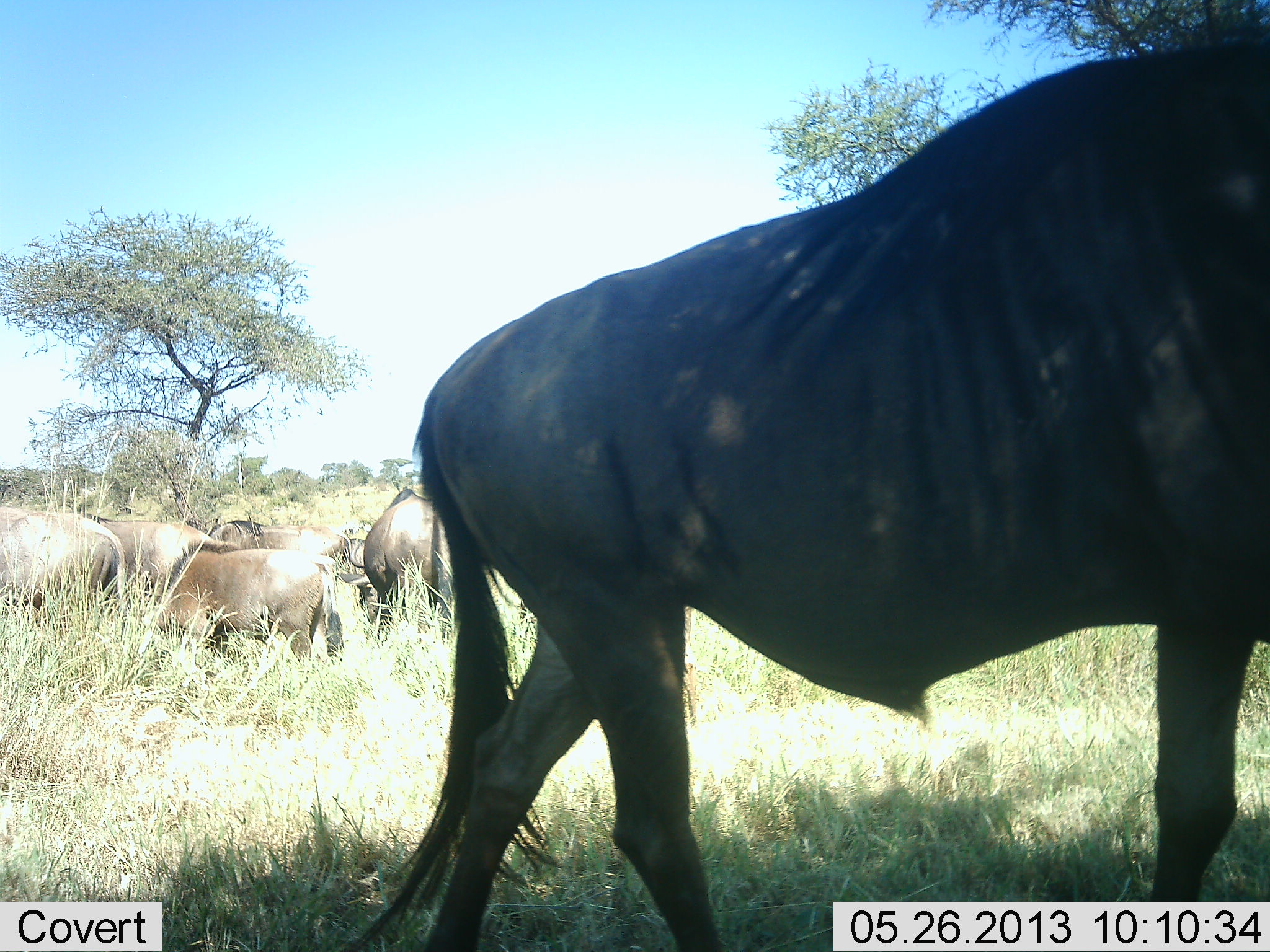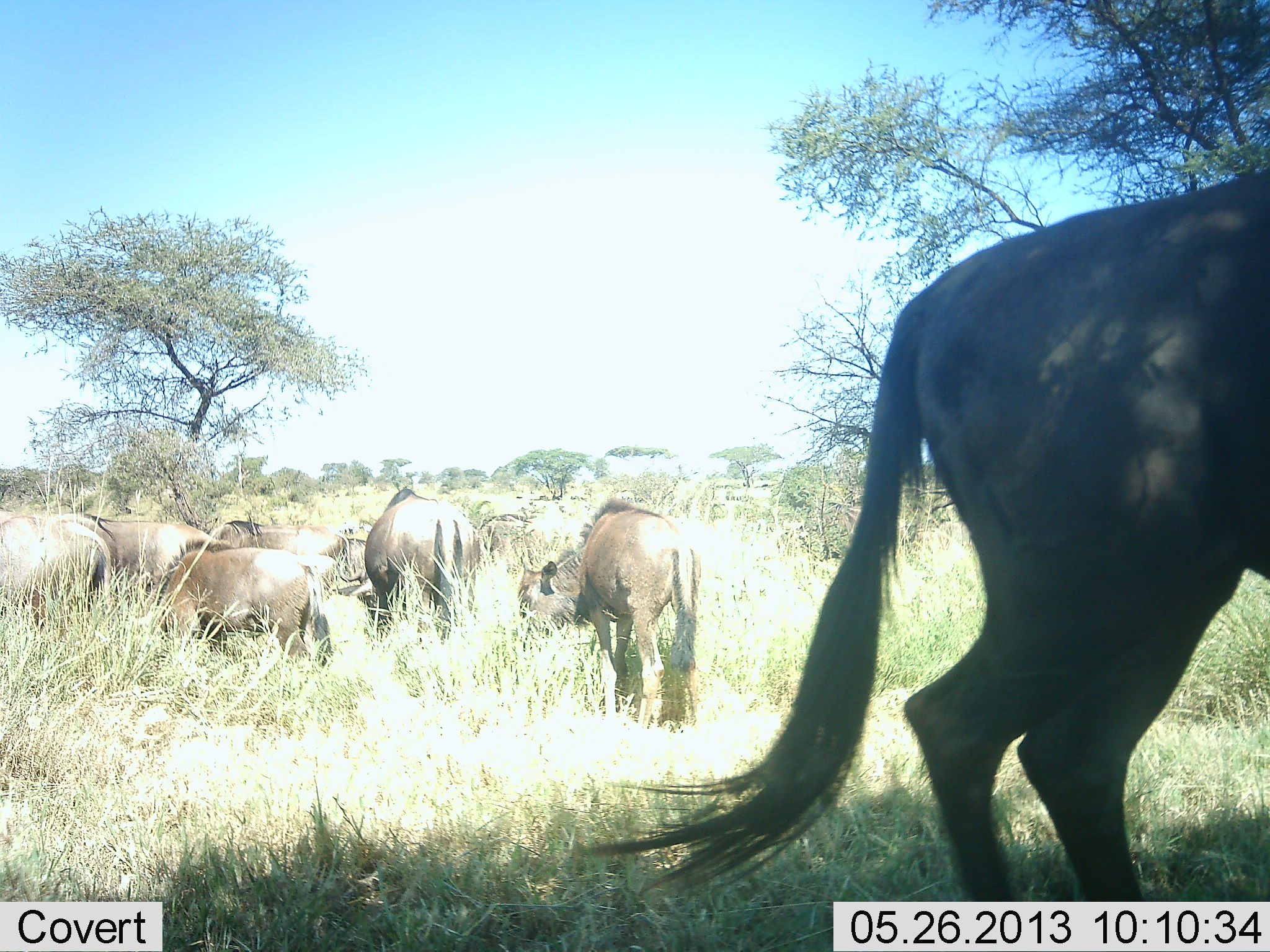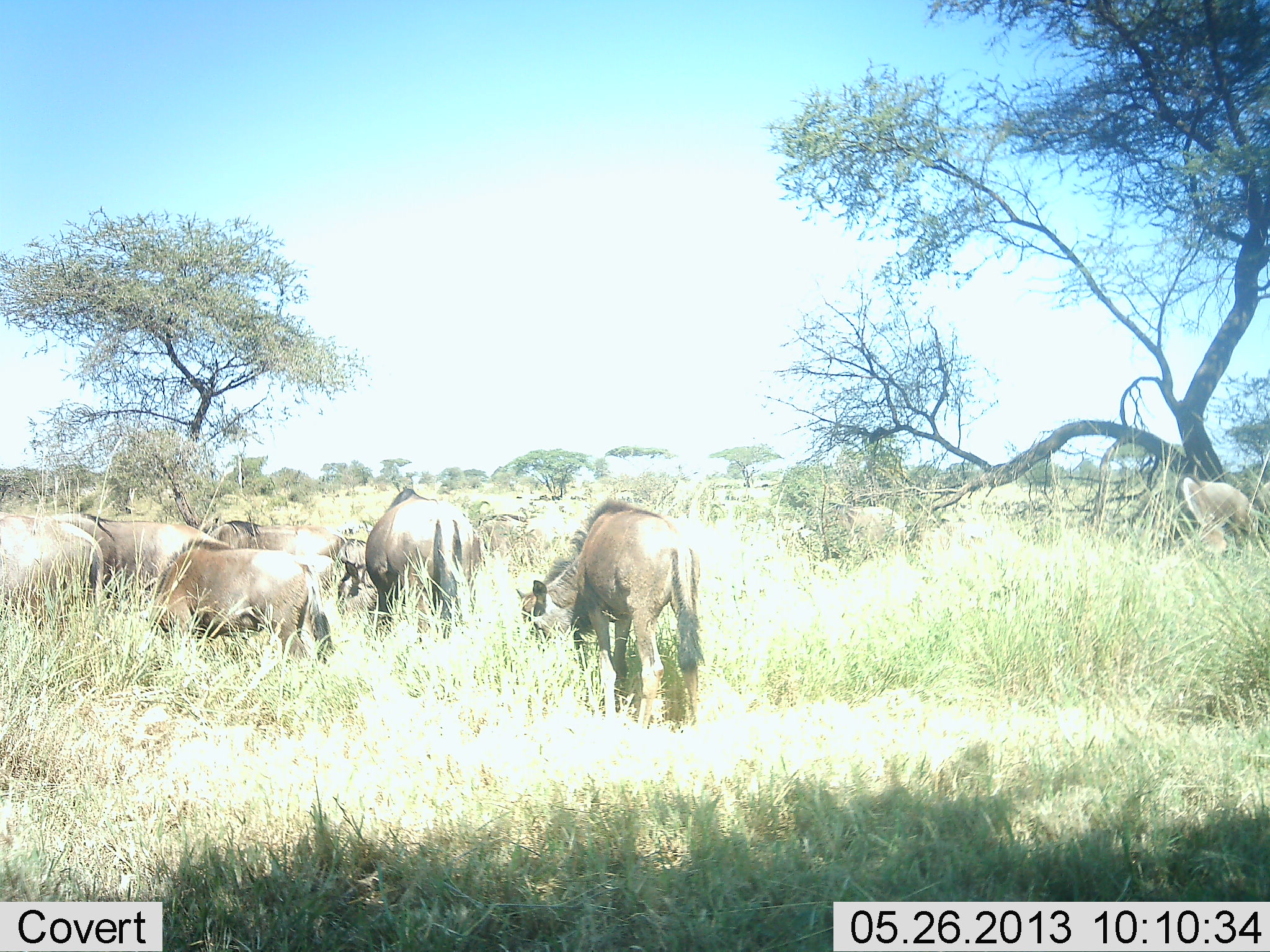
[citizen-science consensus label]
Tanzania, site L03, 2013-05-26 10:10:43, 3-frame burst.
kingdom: Animalia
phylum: Chordata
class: Mammalia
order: Artiodactyla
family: Bovidae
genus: Connochaetes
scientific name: Connochaetes taurinus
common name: blue wildebeest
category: wildebeest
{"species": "wildebeest (blue wildebeest) (Connochaetes taurinus)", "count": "9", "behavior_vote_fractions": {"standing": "48%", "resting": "3%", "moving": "62%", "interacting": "0%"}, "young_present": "7%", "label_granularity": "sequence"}